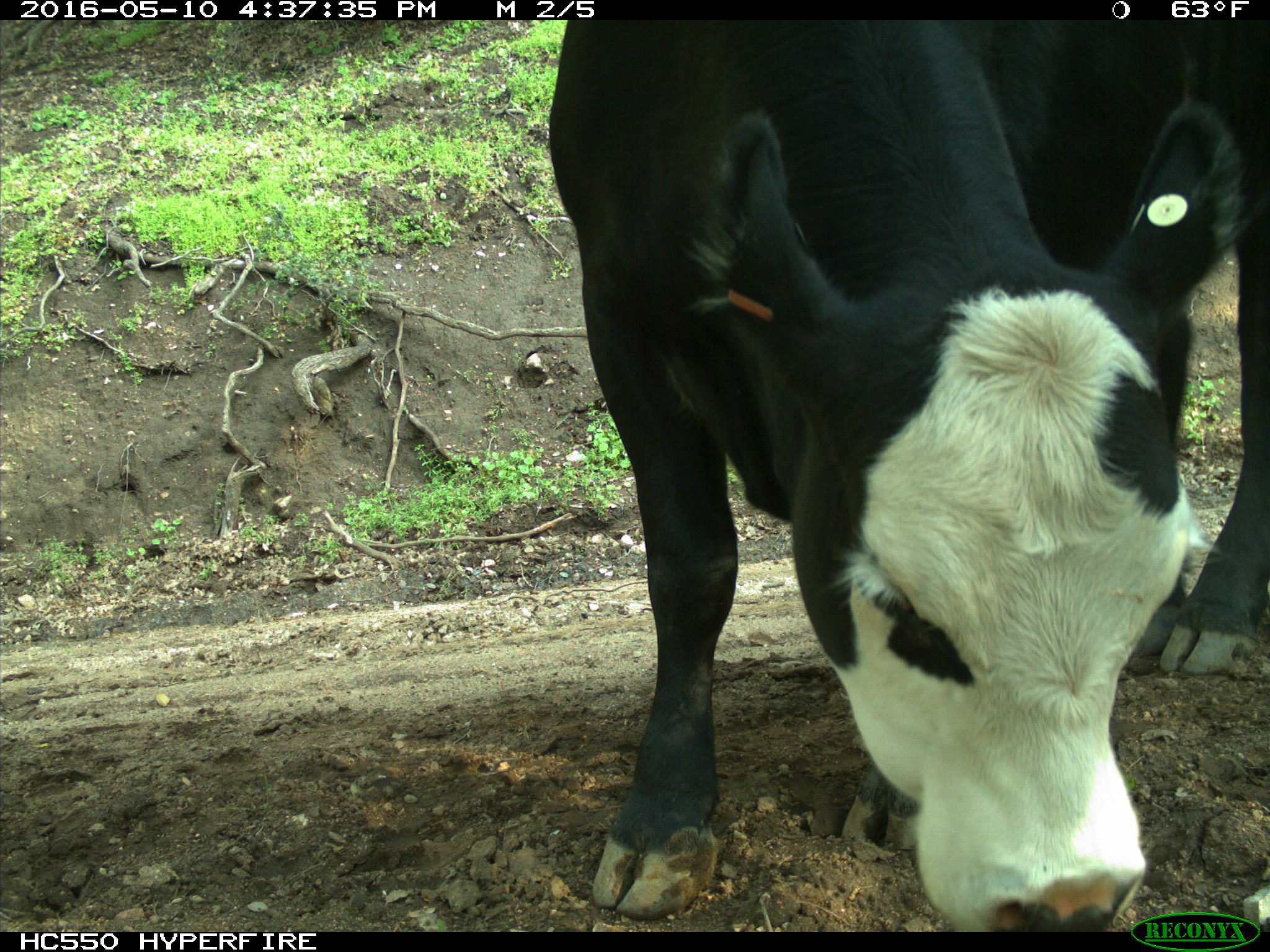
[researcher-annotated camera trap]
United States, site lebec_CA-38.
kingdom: Animalia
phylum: Chordata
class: Mammalia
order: Artiodactyla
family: Bovidae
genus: Bos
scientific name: Bos taurus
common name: domestic cow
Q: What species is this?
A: Bos taurus (domestic cow).